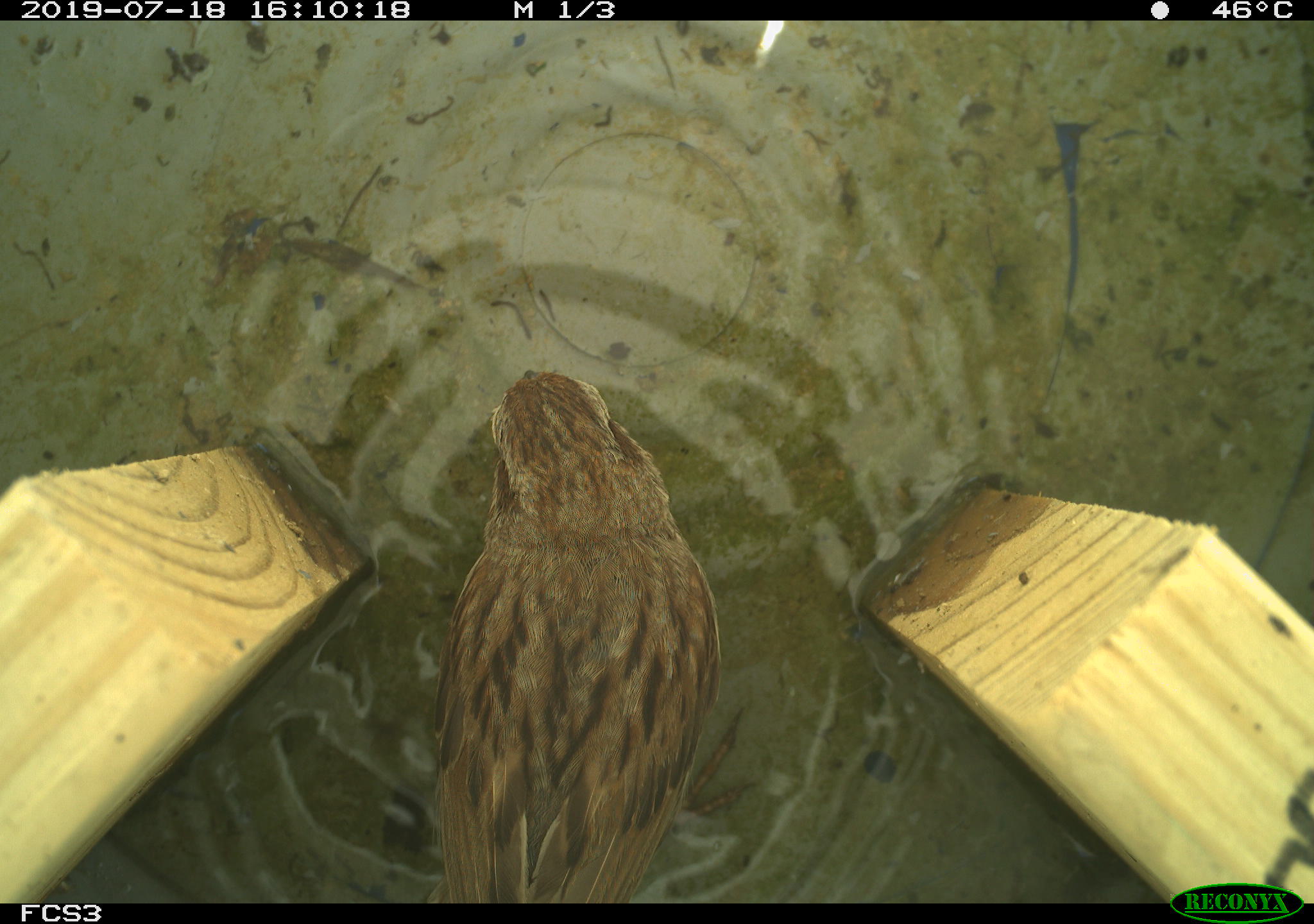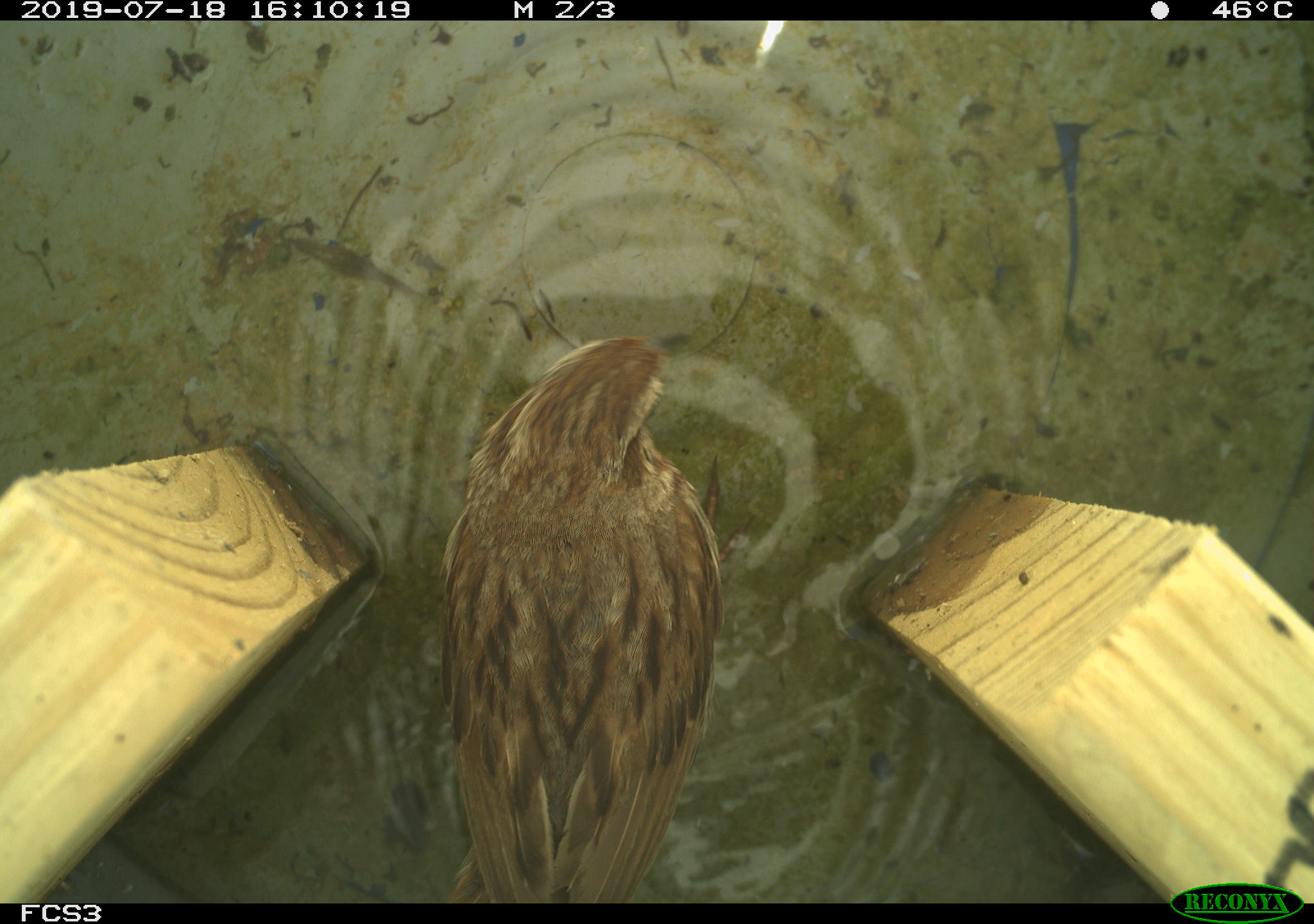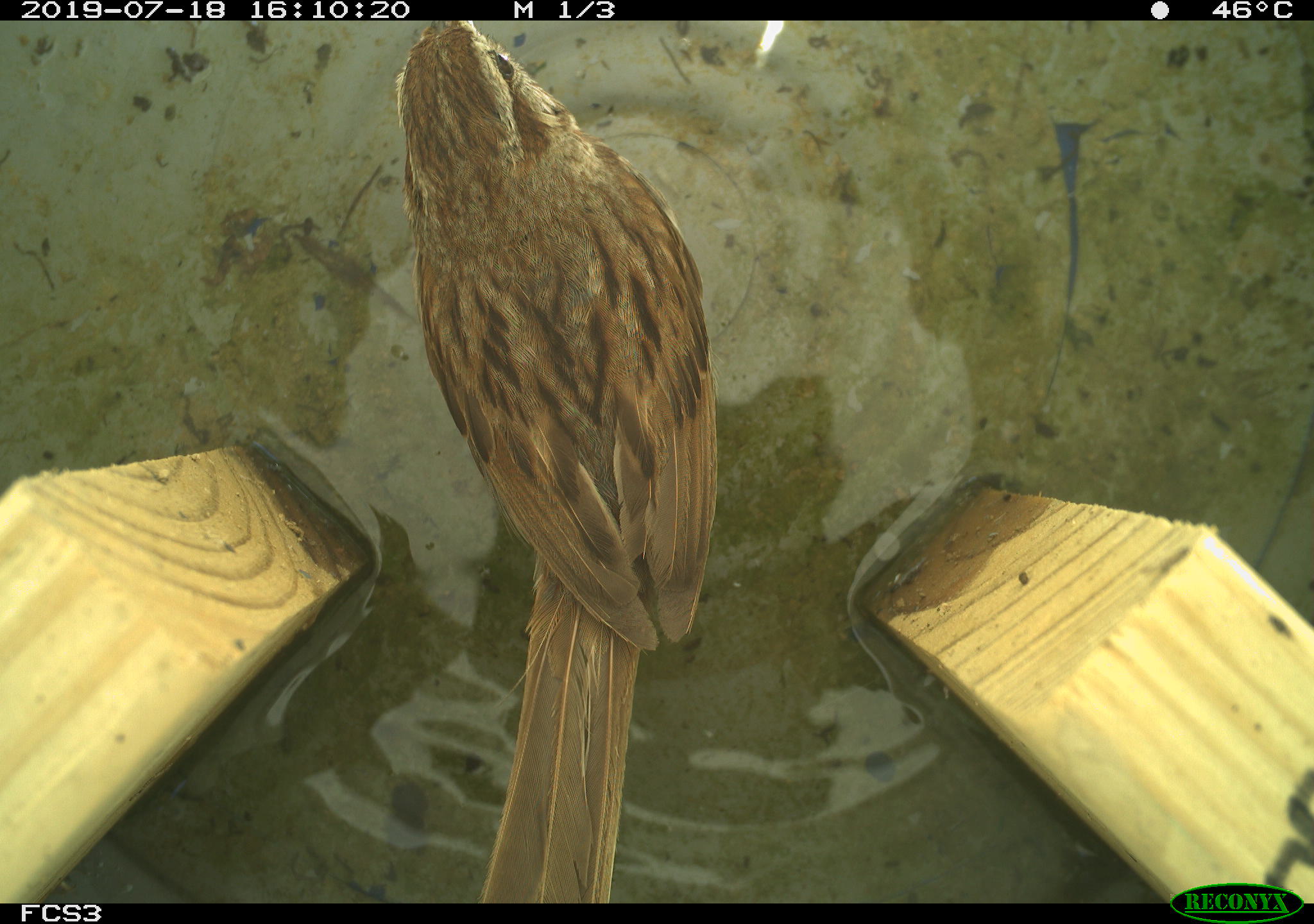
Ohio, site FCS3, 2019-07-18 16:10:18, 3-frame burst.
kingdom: Animalia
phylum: Chordata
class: Aves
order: Passeriformes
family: Passerellidae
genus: Melospiza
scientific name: Melospiza melodia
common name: song sparrow